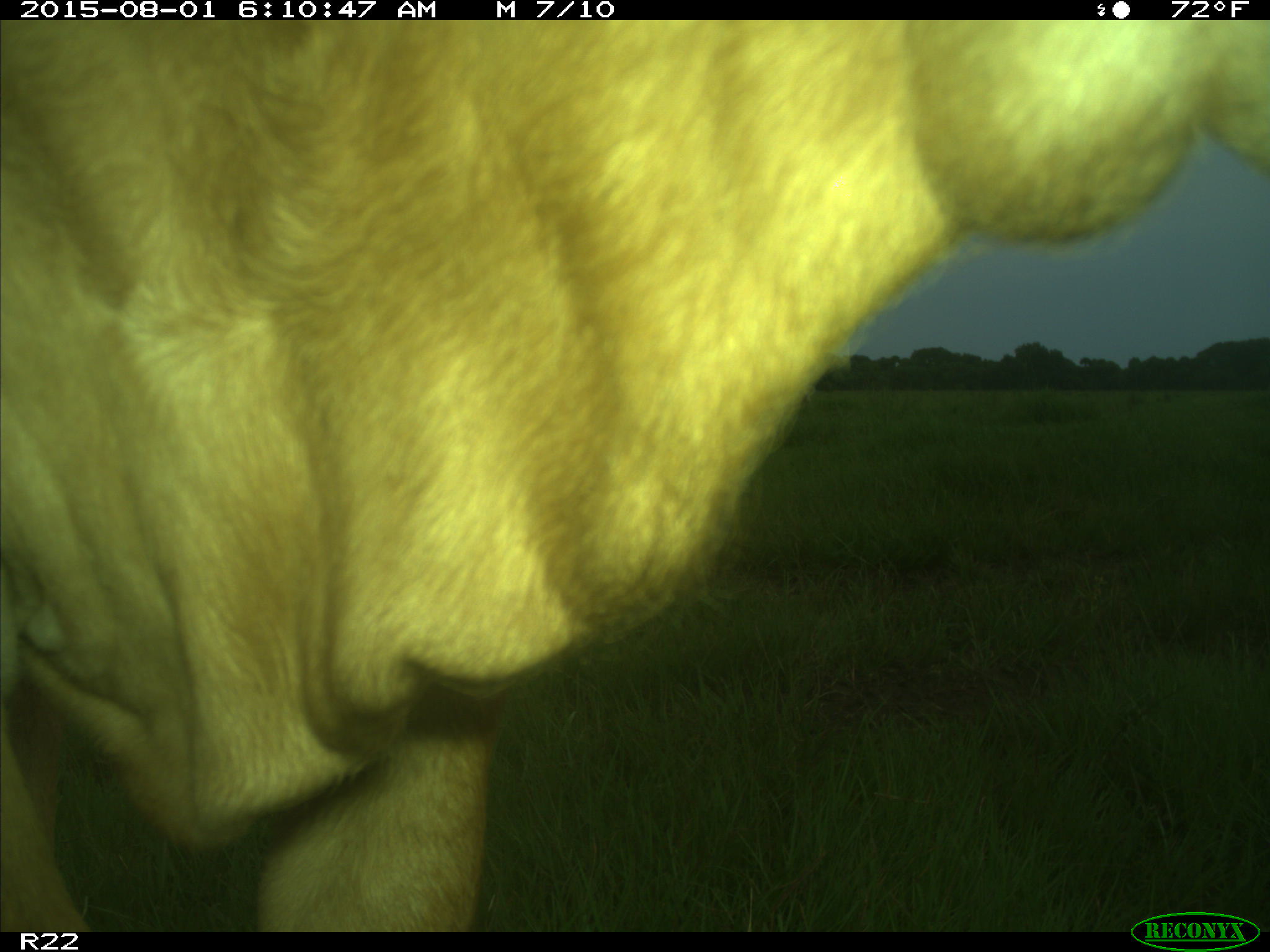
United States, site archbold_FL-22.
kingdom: Animalia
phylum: Chordata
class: Mammalia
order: Artiodactyla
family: Bovidae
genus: Bos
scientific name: Bos taurus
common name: domestic cow